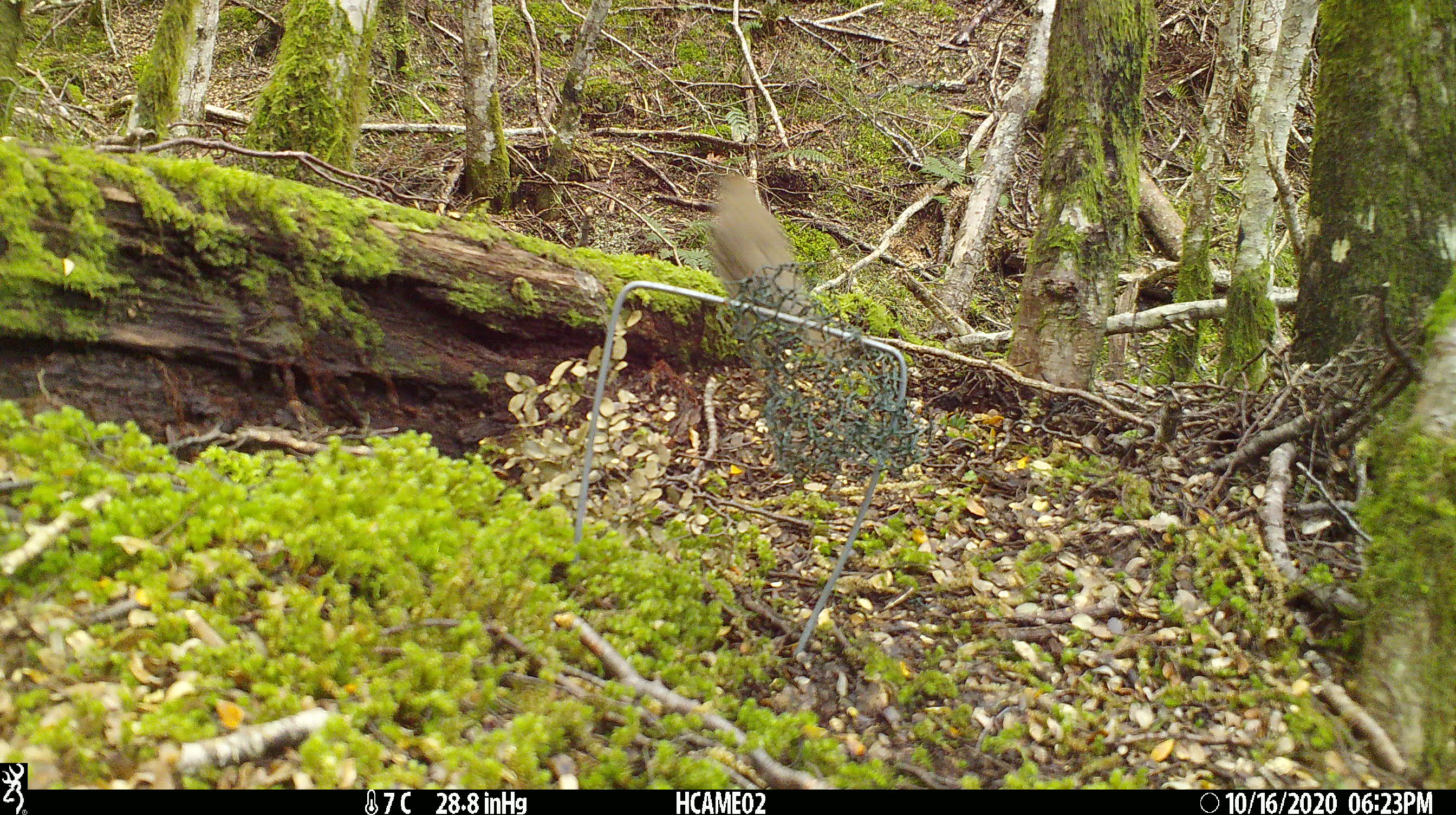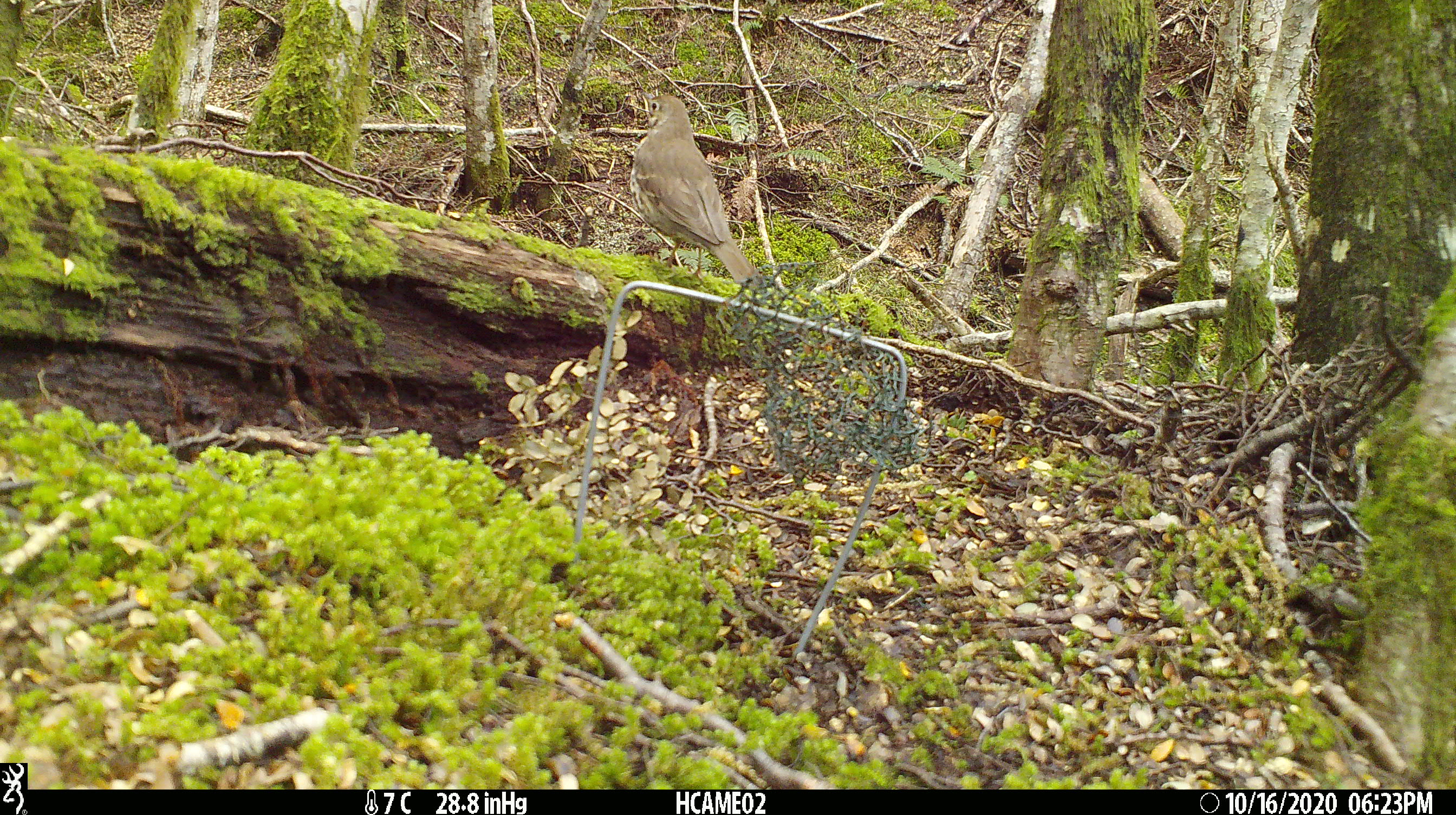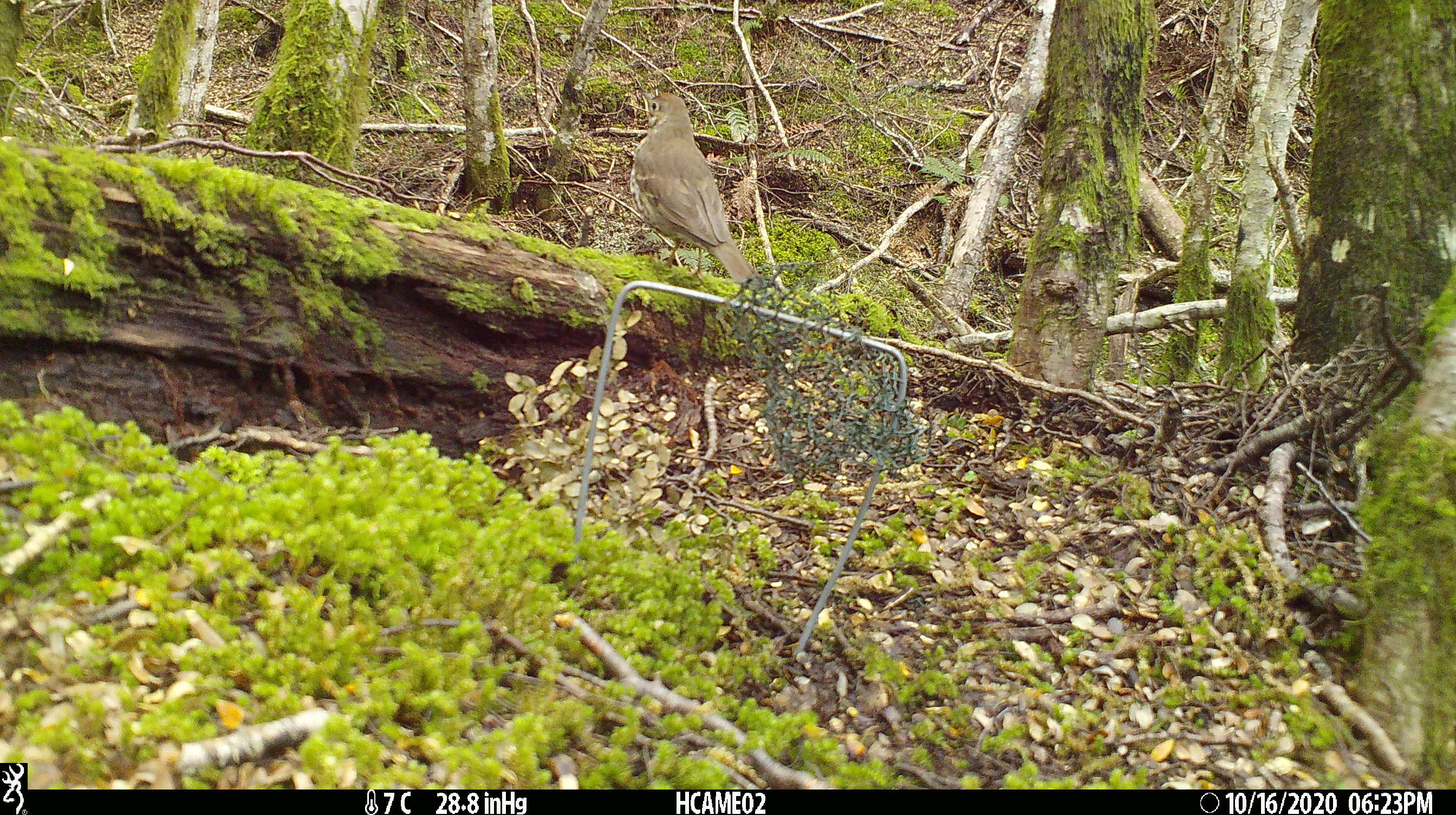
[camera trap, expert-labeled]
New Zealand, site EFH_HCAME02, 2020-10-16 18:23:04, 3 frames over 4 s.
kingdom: Animalia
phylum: Chordata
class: Aves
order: Passeriformes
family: Turdidae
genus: Turdus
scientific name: Turdus philomelos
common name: song thrush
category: thrush